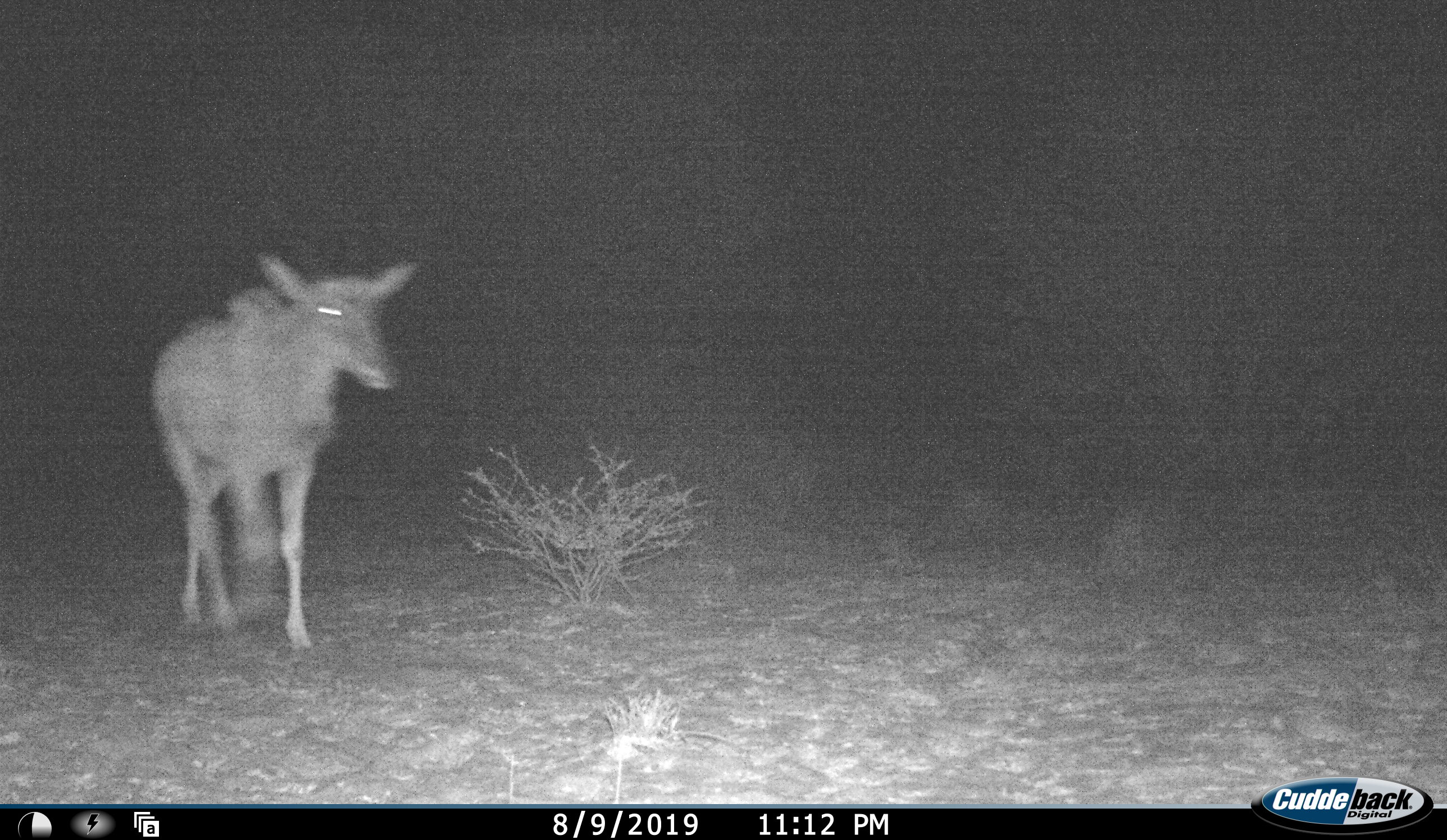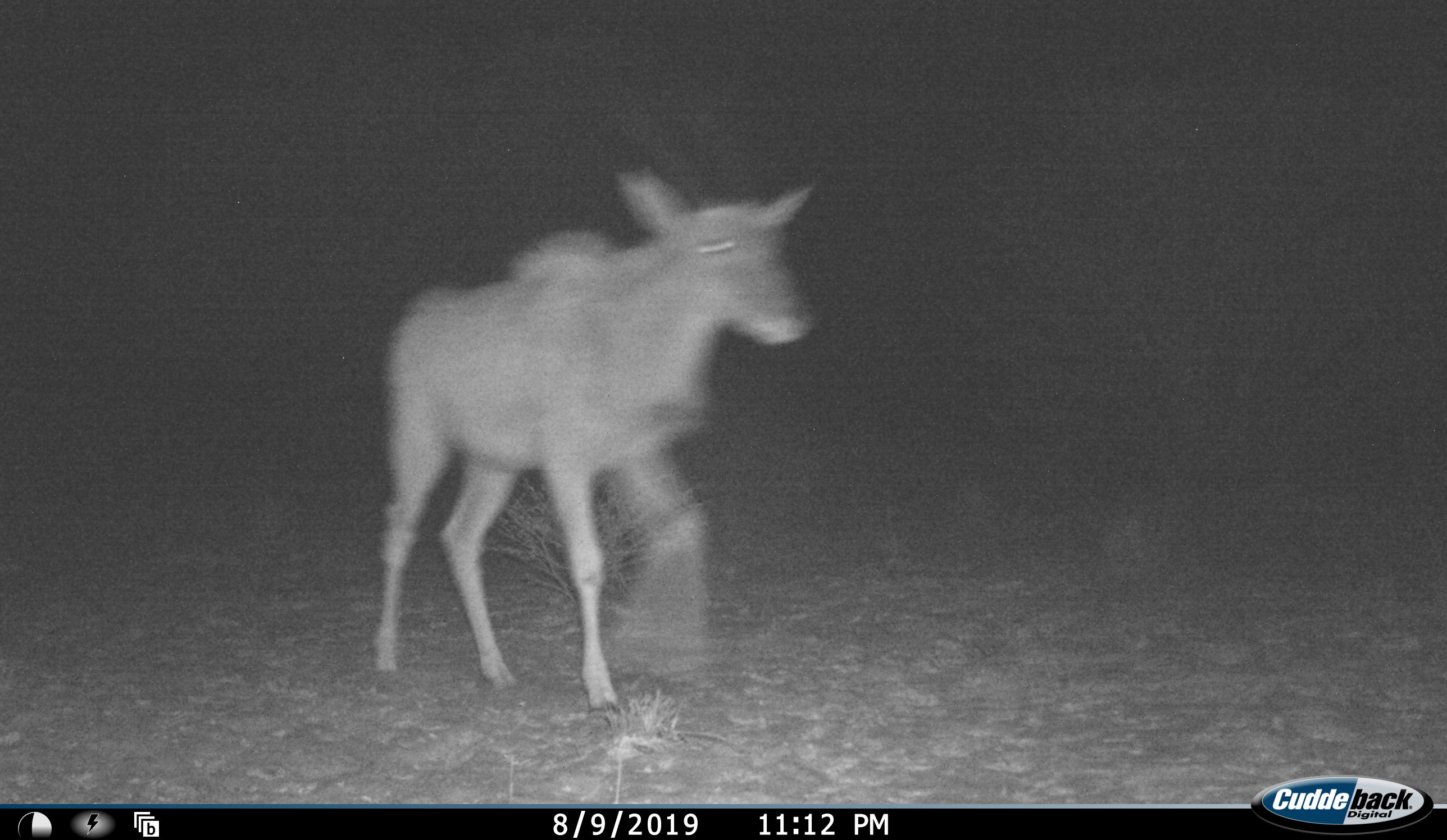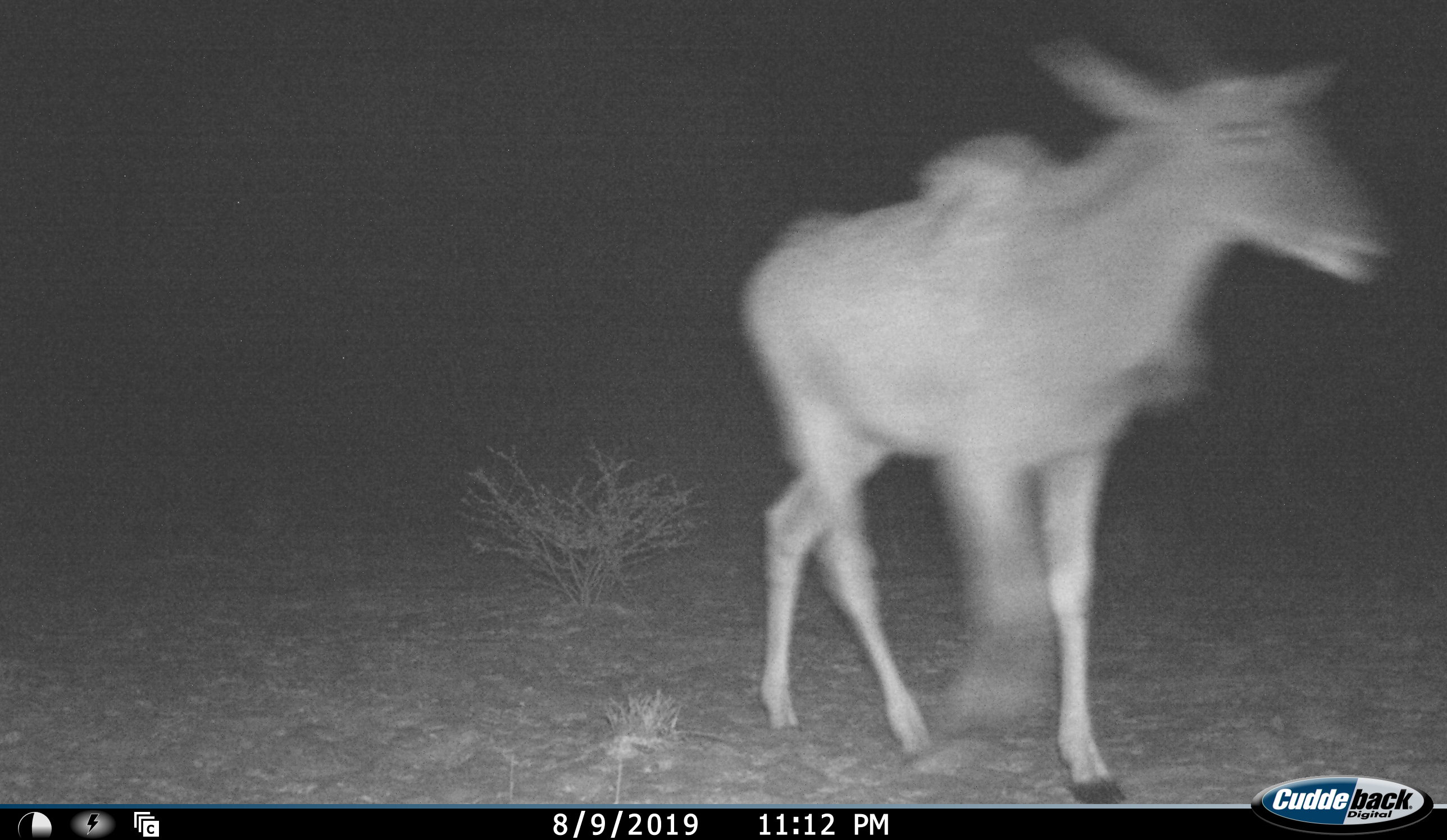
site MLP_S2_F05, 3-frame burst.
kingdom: Animalia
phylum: Chordata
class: Mammalia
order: Artiodactyla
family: Bovidae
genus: Tragelaphus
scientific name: Tragelaphus oryx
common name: eland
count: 1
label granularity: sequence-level